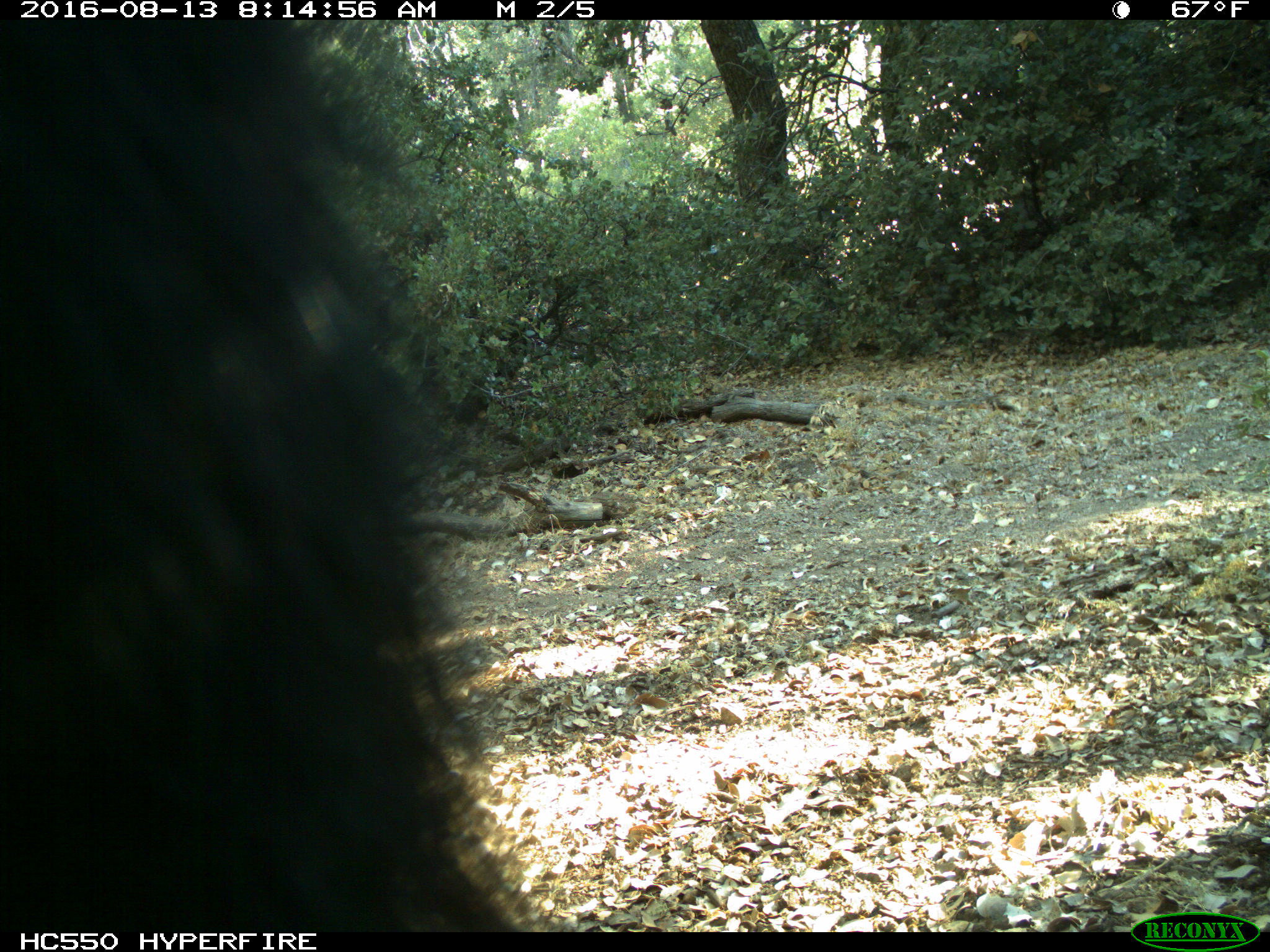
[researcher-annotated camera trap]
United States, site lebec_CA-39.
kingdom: Animalia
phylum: Chordata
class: Mammalia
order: Carnivora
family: Ursidae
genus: Ursus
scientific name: Ursus americanus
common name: american black bear